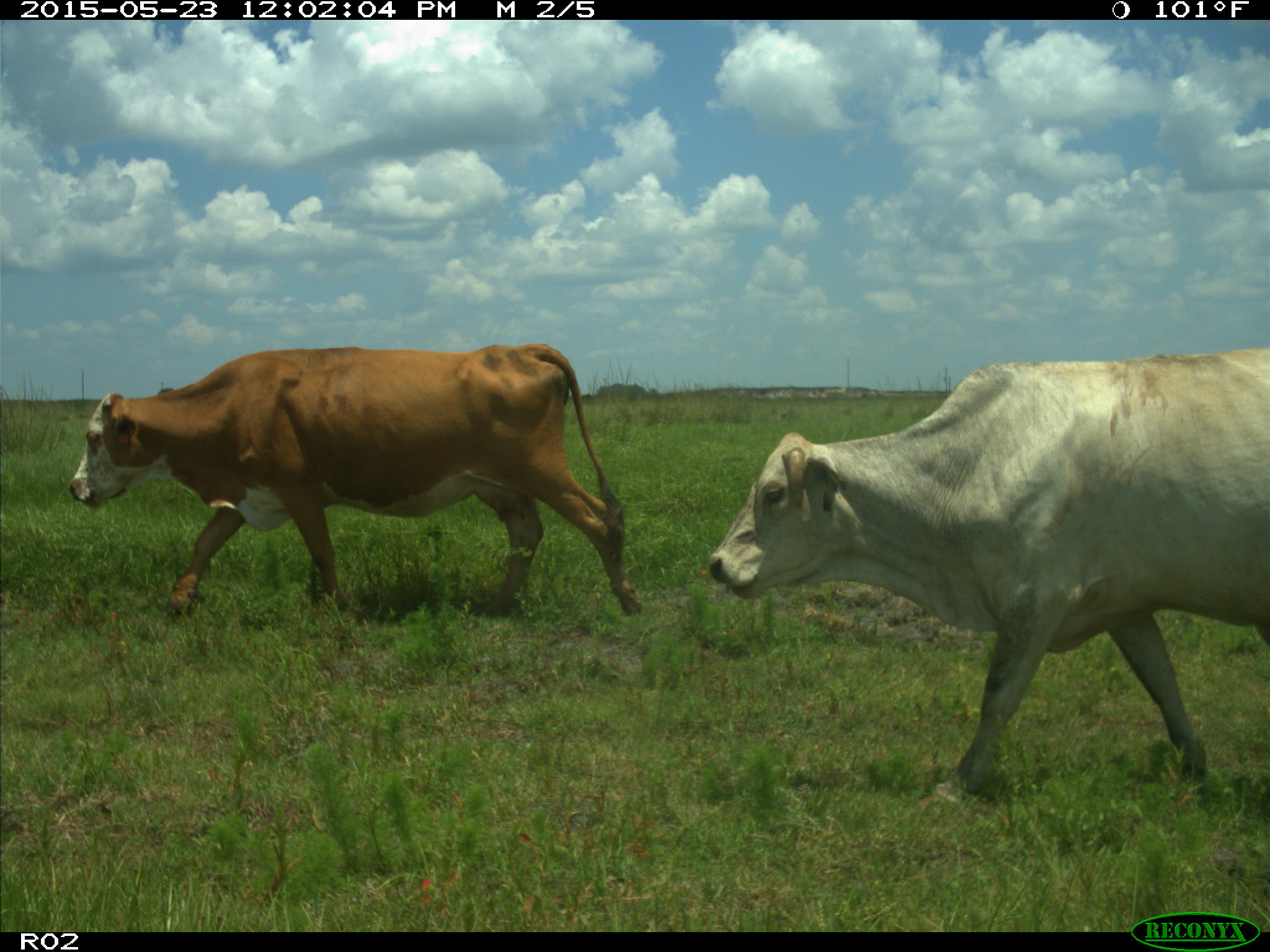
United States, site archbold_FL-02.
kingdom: Animalia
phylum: Chordata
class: Mammalia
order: Artiodactyla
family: Bovidae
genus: Bos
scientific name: Bos taurus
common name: domestic cow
Bos taurus (domestic cow).